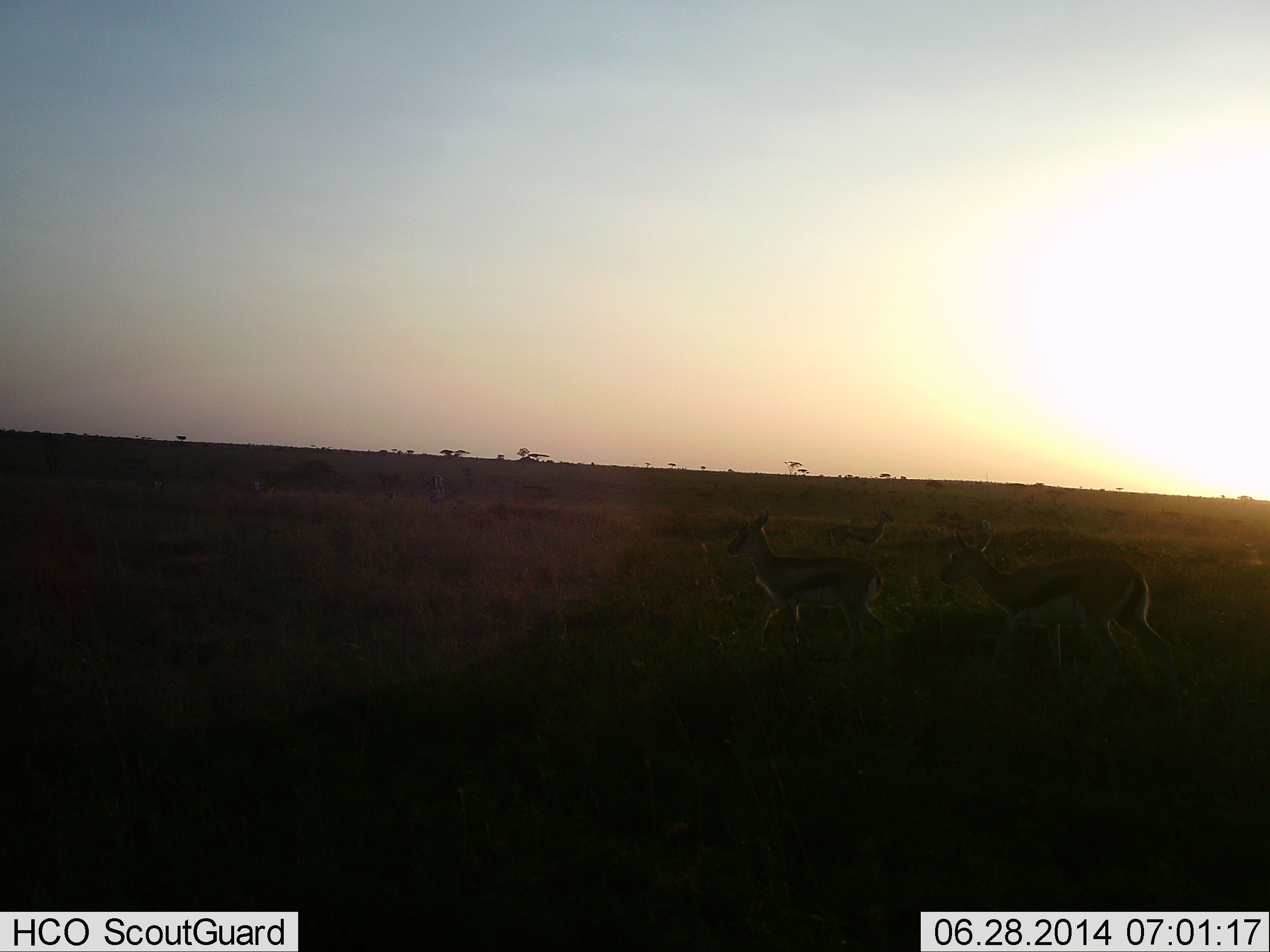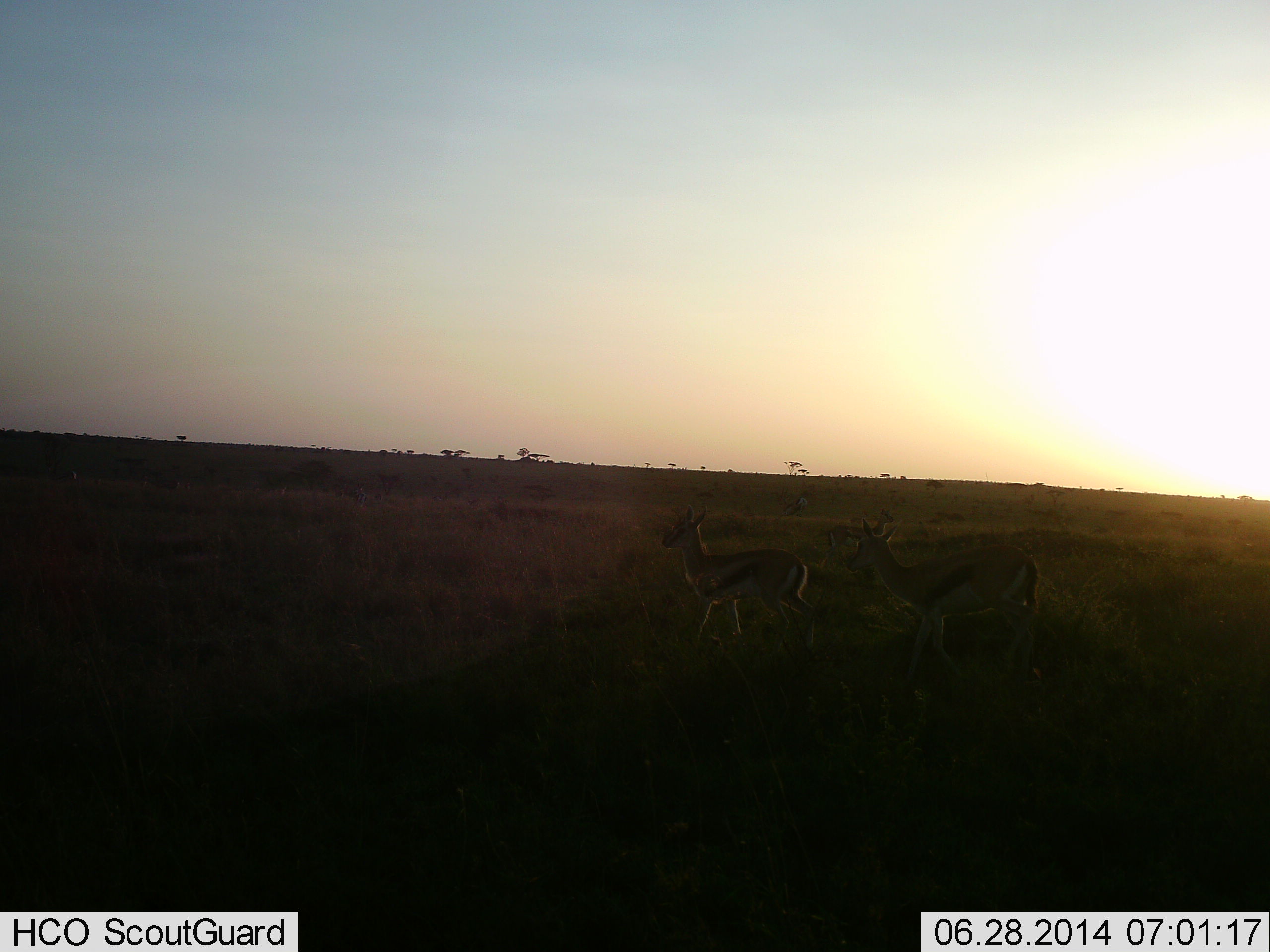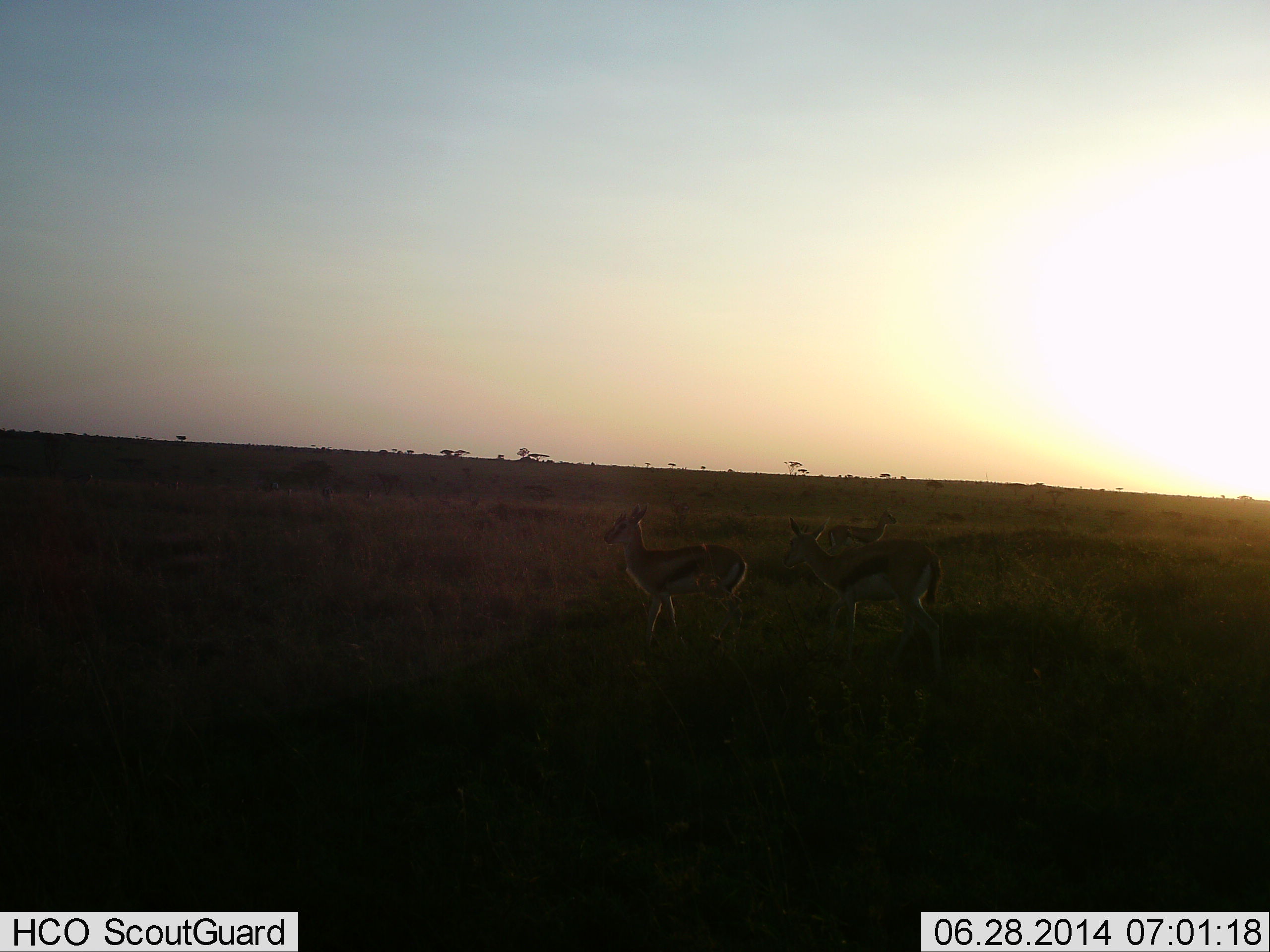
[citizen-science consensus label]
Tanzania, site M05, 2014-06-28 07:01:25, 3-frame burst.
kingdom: Animalia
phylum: Chordata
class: Mammalia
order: Artiodactyla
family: Bovidae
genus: Eudorcas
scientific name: Eudorcas thomsonii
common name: thomson's gazelle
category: gazellethomsons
Gazellethomsons (thomson's gazelle) (Eudorcas thomsonii), count 2. Behavior (volunteer vote fractions): standing 36%, resting 0%, moving 82%, interacting 0%. Young present (vote fraction): 0%. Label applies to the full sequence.